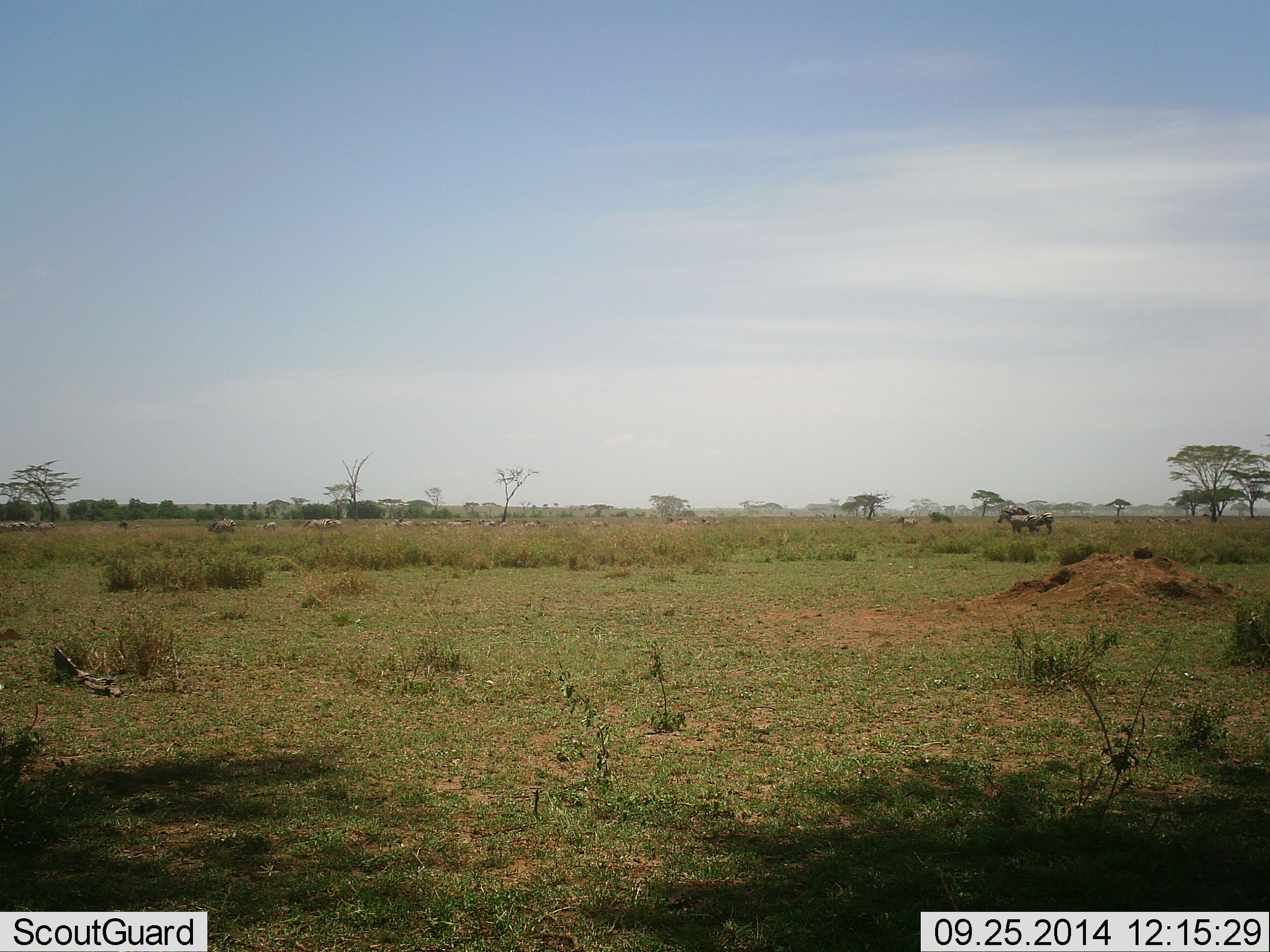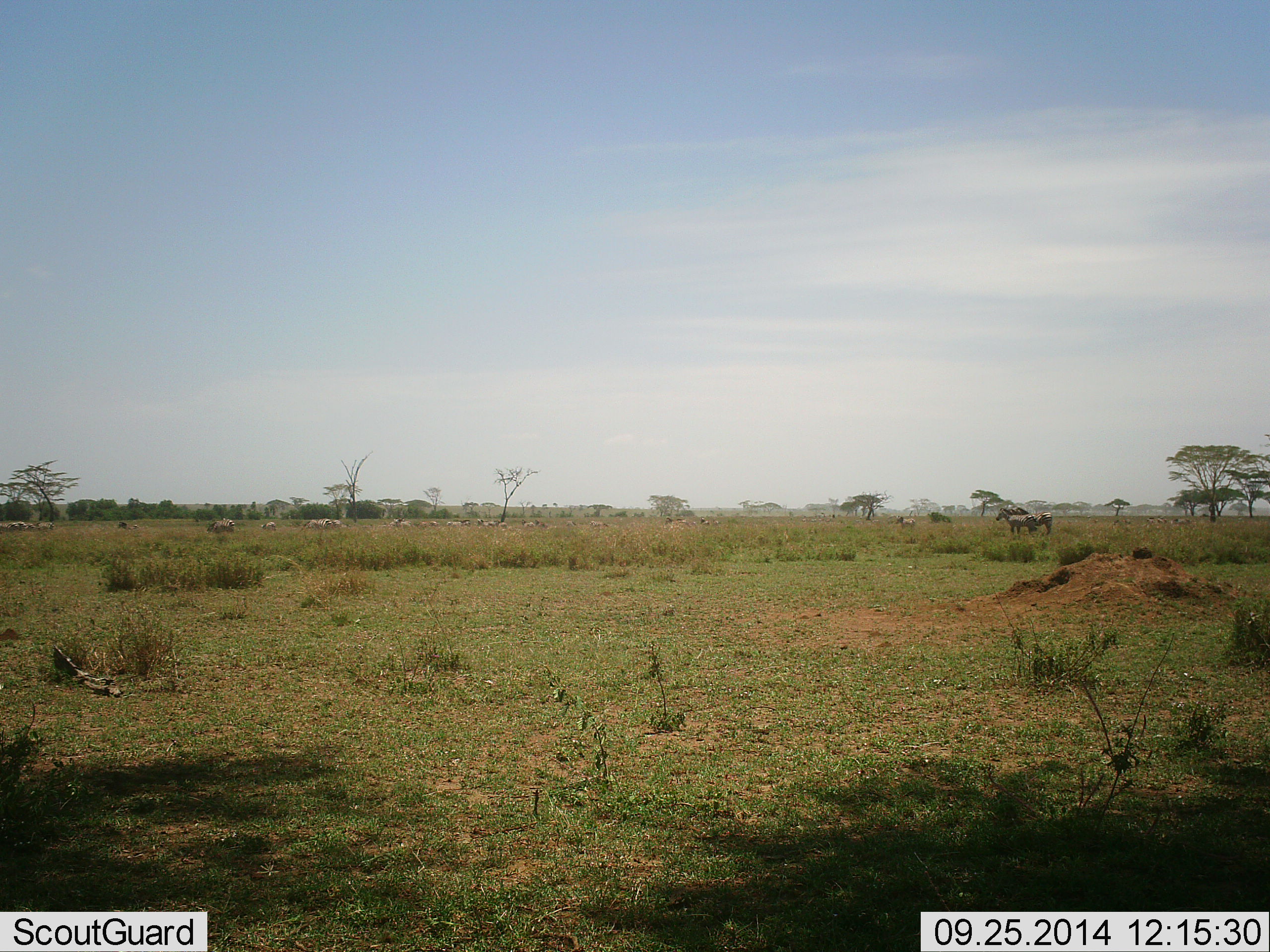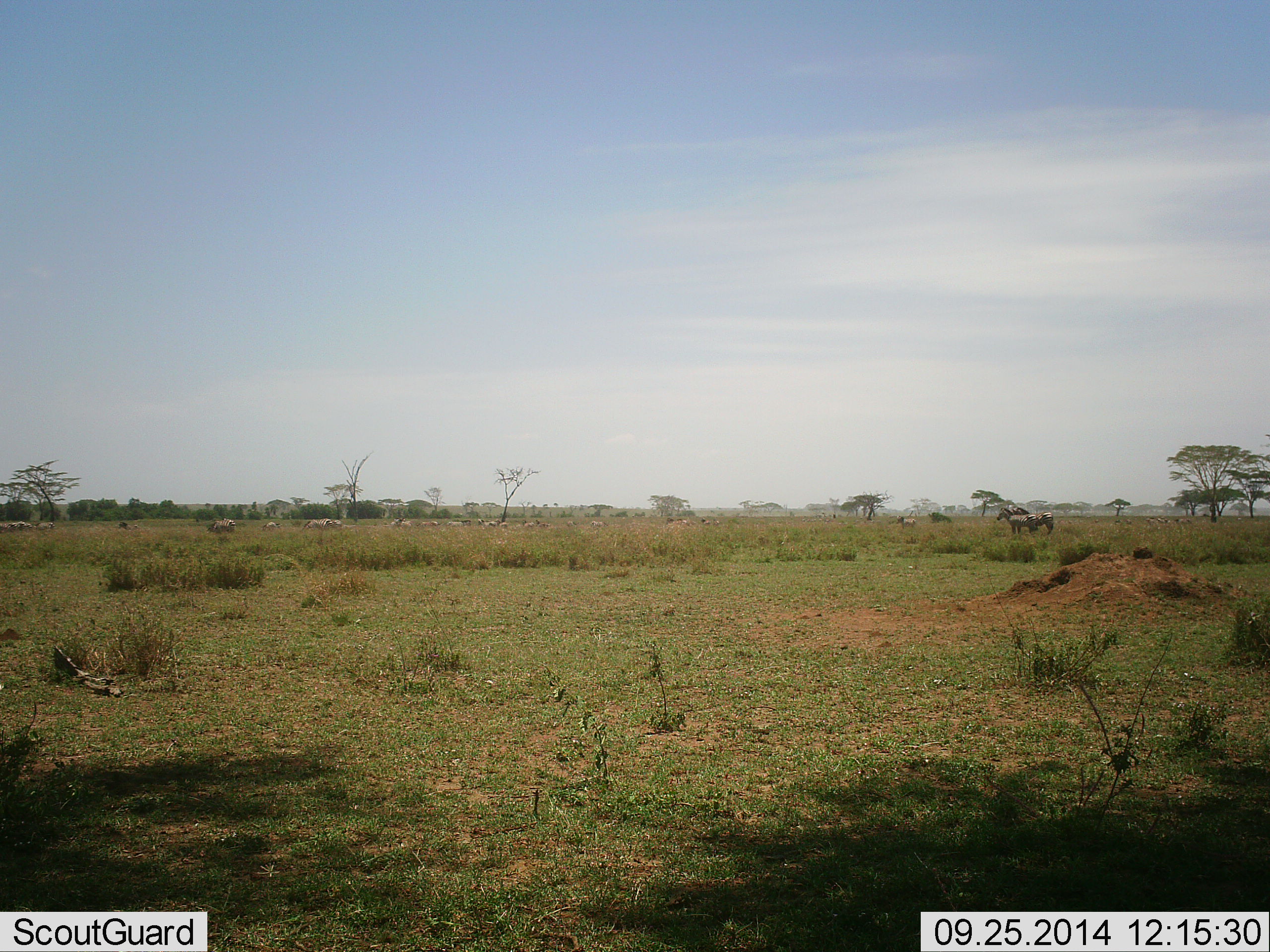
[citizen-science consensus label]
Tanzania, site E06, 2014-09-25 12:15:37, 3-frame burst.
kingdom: Animalia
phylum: Chordata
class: Mammalia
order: Perissodactyla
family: Equidae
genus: Equus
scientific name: Equus quagga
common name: plains zebra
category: zebra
Zebra (plains zebra) (Equus quagga), count 11-50. Behavior (volunteer vote fractions): standing 100%, resting 9%, moving 18%, interacting 0%. Young present (vote fraction): 0%. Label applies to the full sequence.